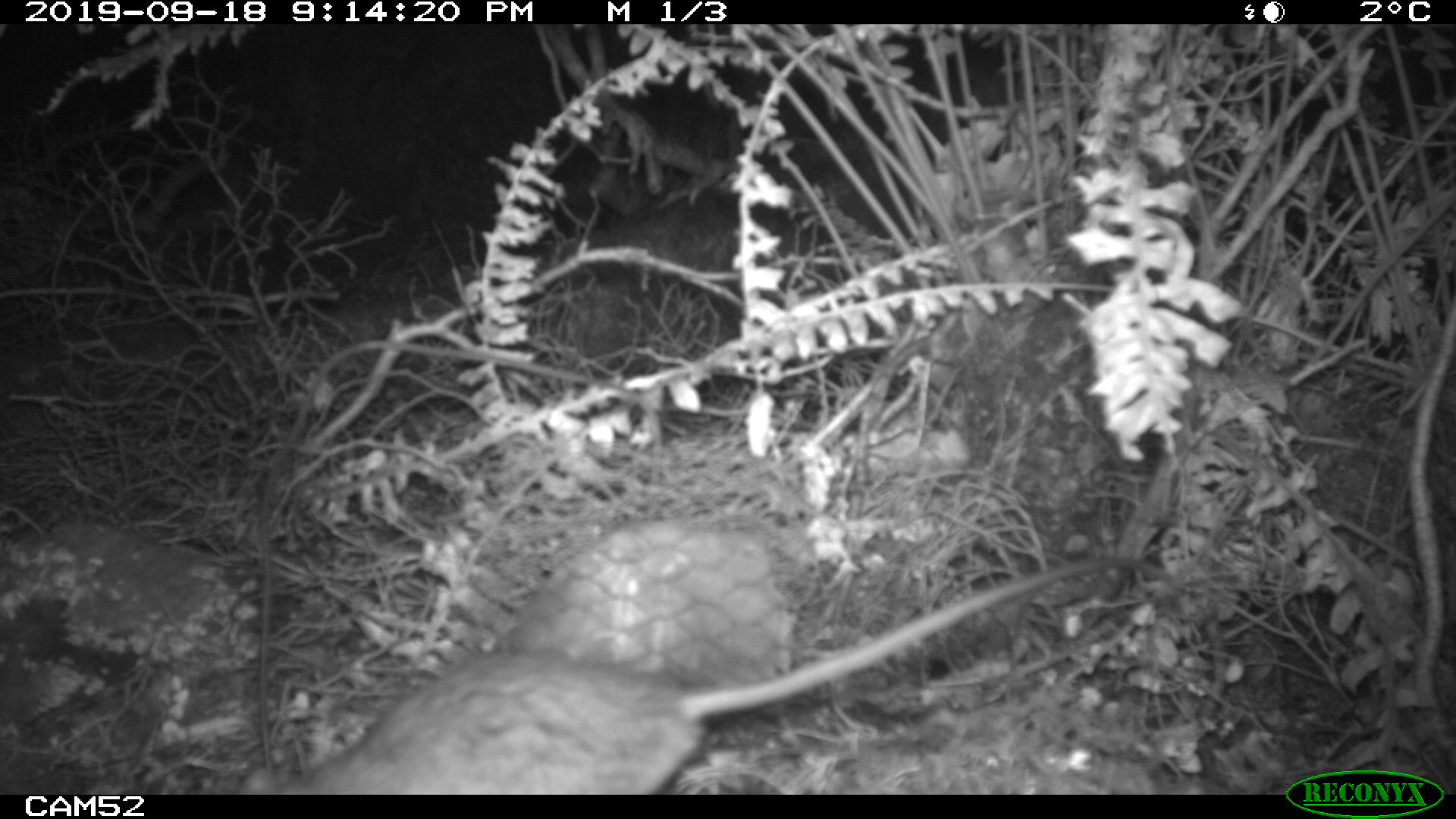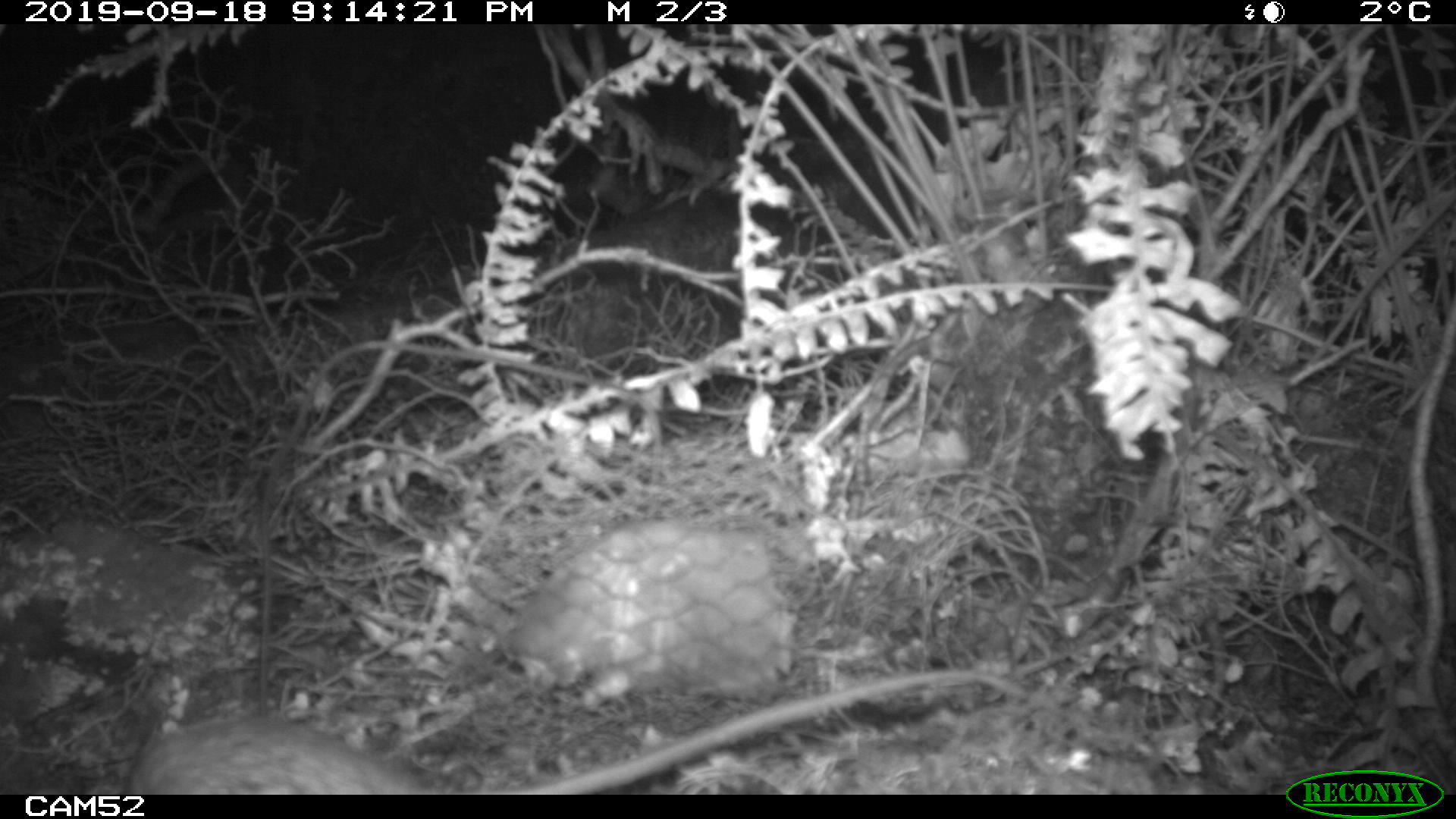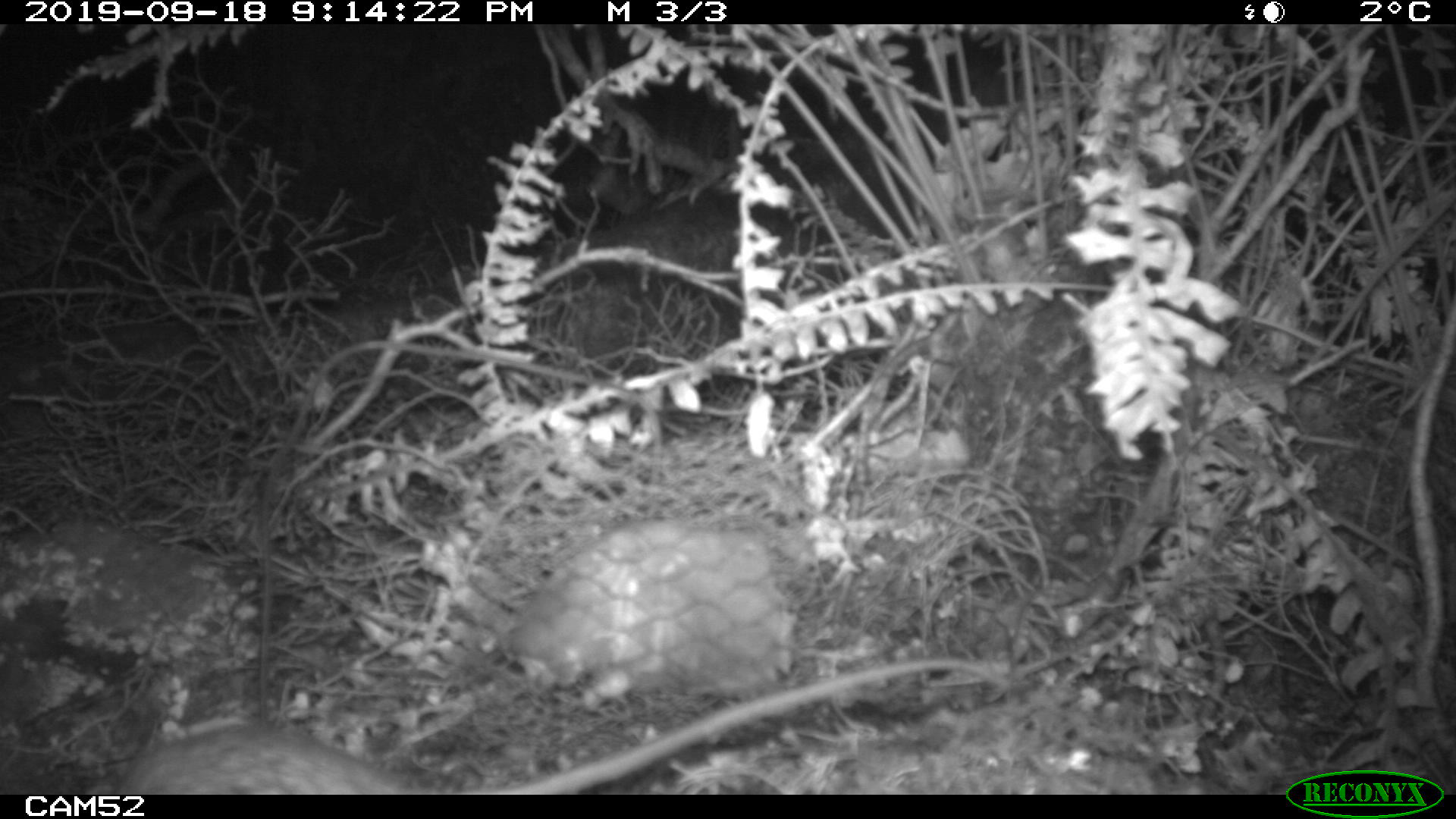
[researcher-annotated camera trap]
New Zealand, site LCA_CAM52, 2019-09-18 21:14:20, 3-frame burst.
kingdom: Animalia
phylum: Chordata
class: Mammalia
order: Rodentia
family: Muridae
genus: Rattus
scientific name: Rattus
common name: rat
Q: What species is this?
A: Rat (Rattus).